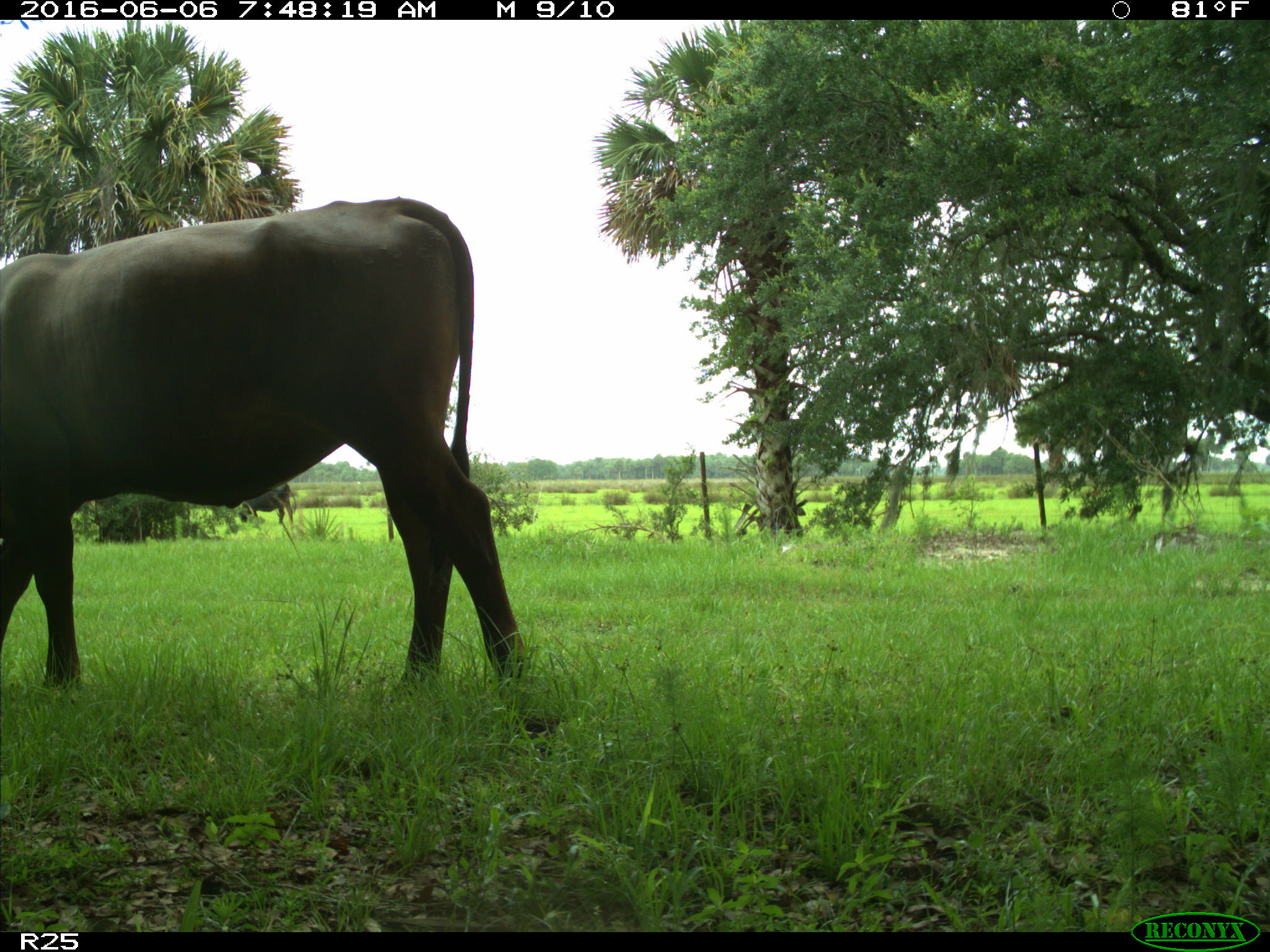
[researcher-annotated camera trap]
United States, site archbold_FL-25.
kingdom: Animalia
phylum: Chordata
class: Mammalia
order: Artiodactyla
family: Bovidae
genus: Bos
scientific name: Bos taurus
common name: domestic cow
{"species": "Bos taurus (domestic cow)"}